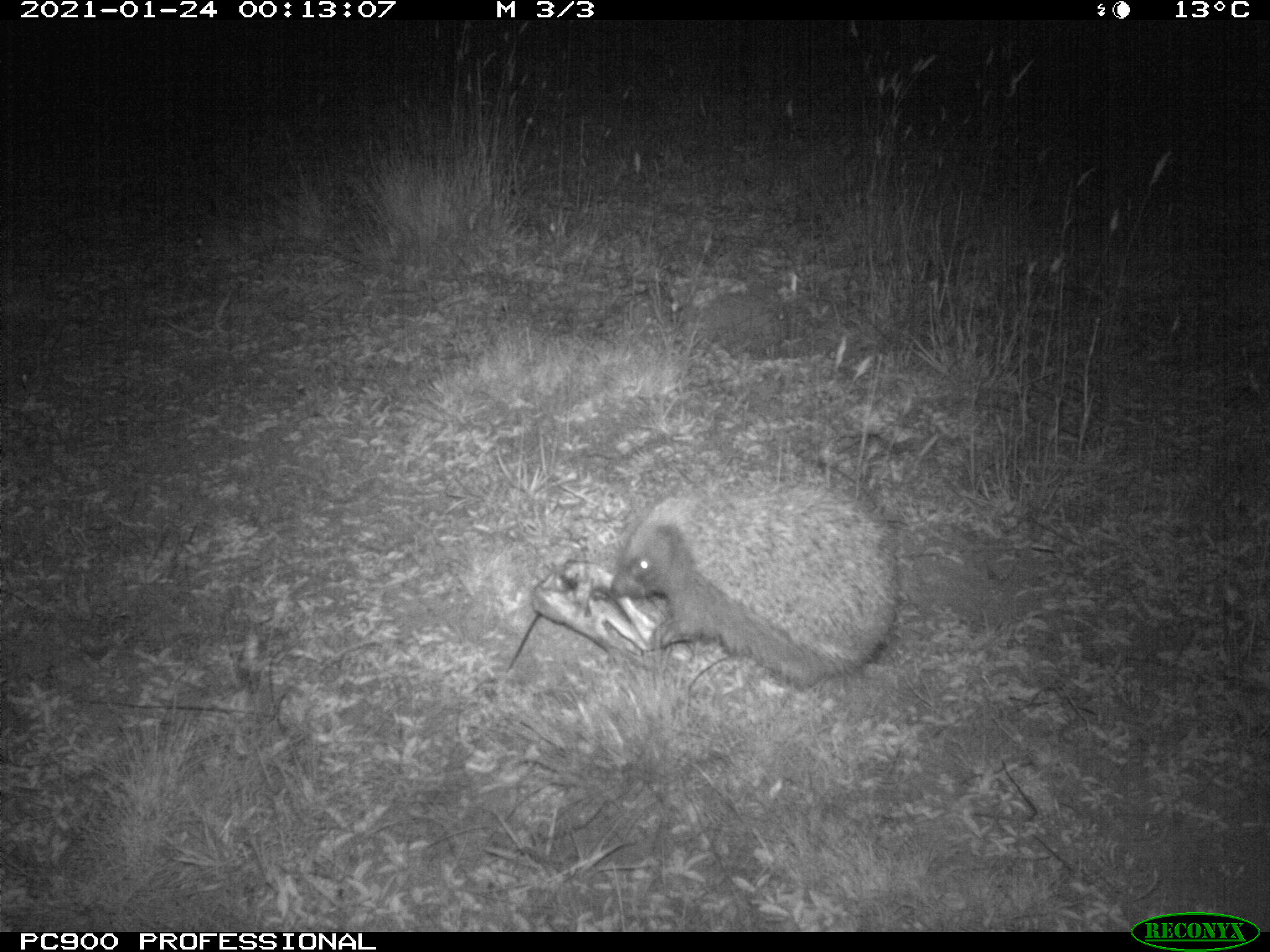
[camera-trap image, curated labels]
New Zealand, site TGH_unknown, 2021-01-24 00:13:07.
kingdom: Animalia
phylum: Chordata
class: Mammalia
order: Eulipotyphla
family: Erinaceidae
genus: Erinaceus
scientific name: Erinaceus europaeus europaeus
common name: european hedgehog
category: hedgehog